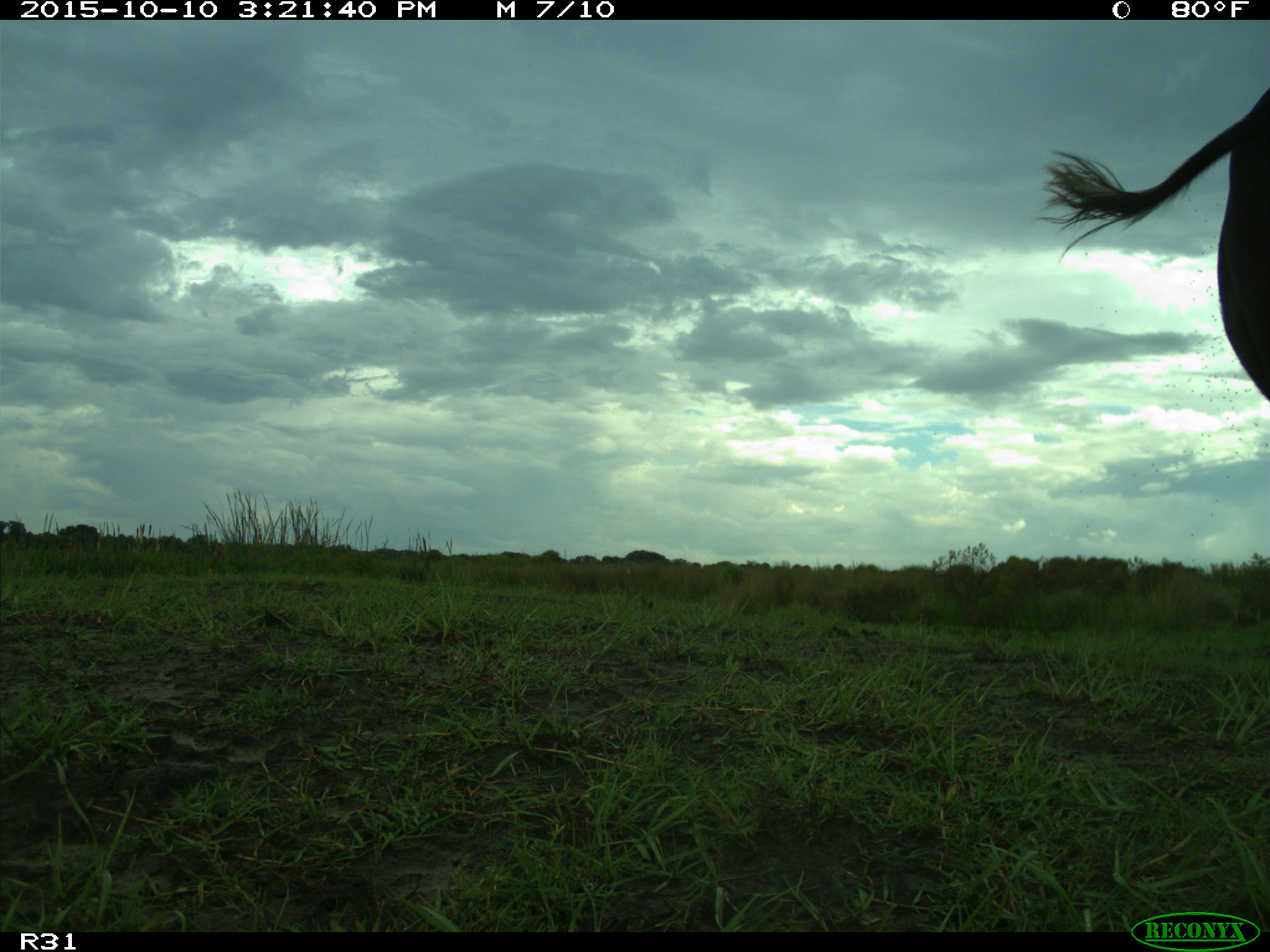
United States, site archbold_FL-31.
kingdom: Animalia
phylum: Chordata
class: Mammalia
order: Artiodactyla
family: Bovidae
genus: Bos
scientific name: Bos taurus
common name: domestic cow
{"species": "Bos taurus (domestic cow)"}